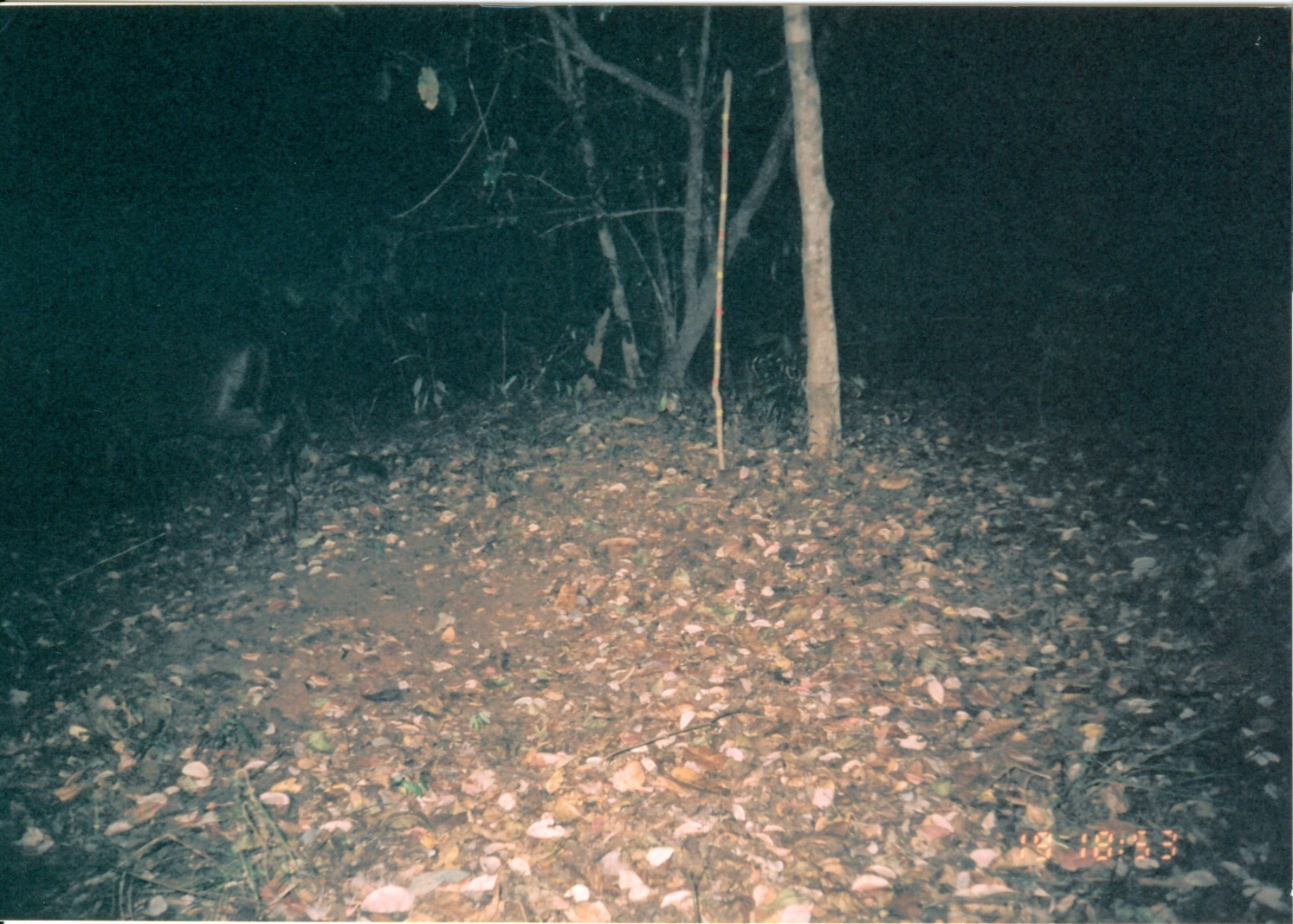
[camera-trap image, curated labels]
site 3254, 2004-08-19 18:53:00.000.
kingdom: Animalia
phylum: Chordata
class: Mammalia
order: Artiodactyla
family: Bovidae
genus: Cephalophus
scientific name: Cephalophus spadix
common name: abbott's duiker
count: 1